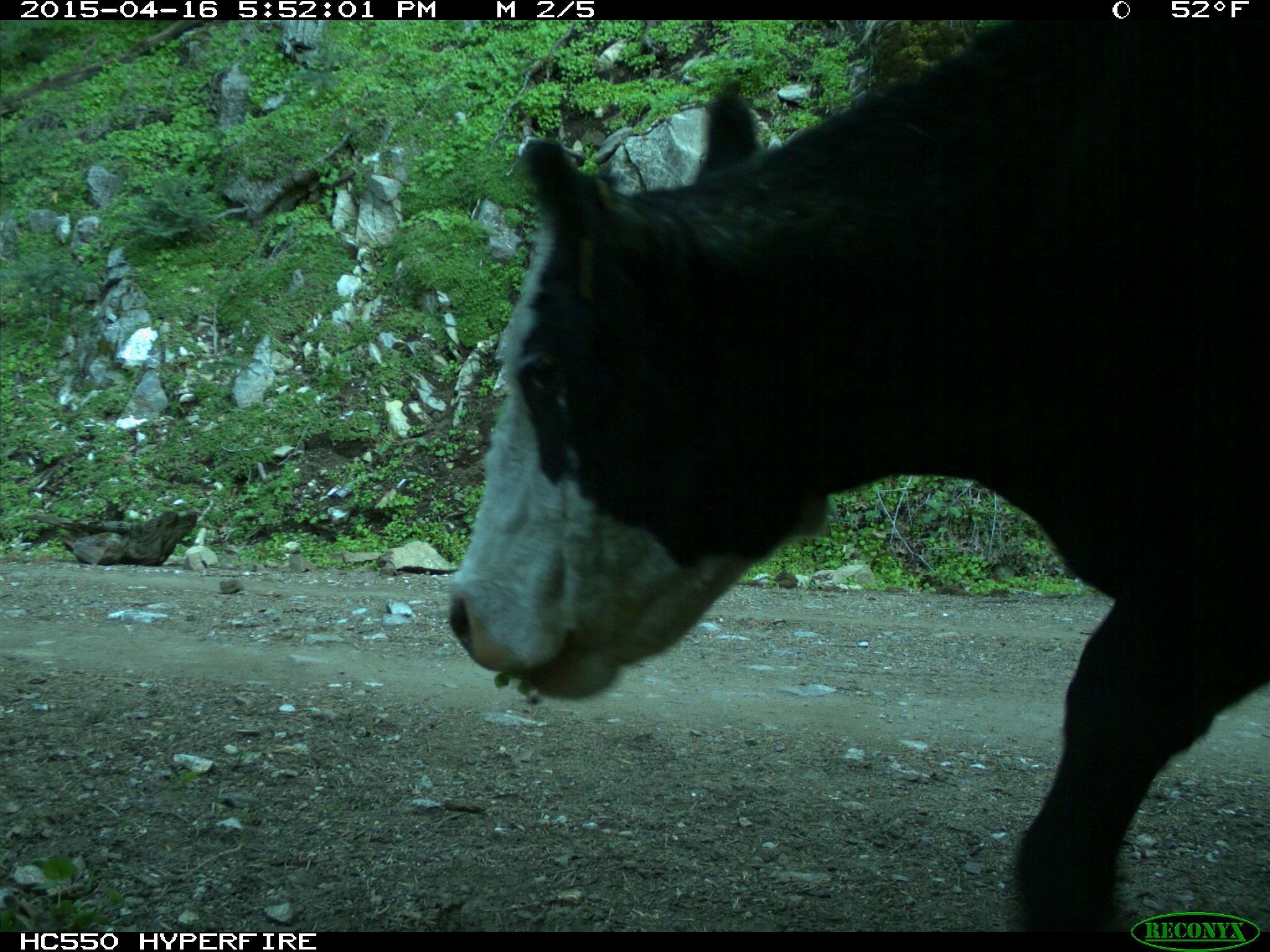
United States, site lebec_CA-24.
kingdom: Animalia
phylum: Chordata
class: Mammalia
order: Artiodactyla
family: Bovidae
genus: Bos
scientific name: Bos taurus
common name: domestic cow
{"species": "Bos taurus (domestic cow)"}